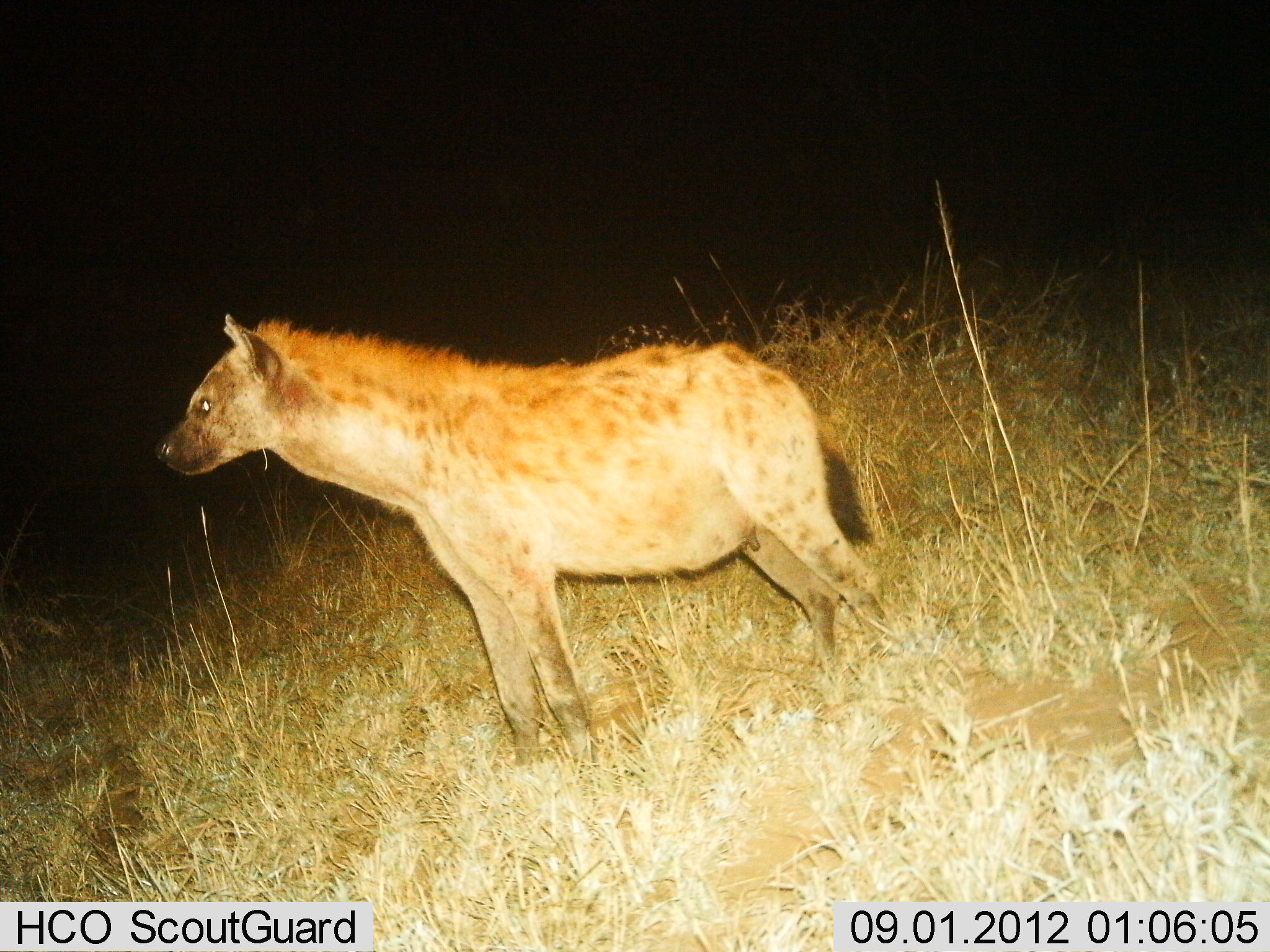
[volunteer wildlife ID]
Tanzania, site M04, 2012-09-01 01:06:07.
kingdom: Animalia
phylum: Chordata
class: Mammalia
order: Carnivora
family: Hyaenidae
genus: Crocuta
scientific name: Crocuta crocuta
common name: spotted hyena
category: hyenaspotted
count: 1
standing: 100%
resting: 0%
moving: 0%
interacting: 0%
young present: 0%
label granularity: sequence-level